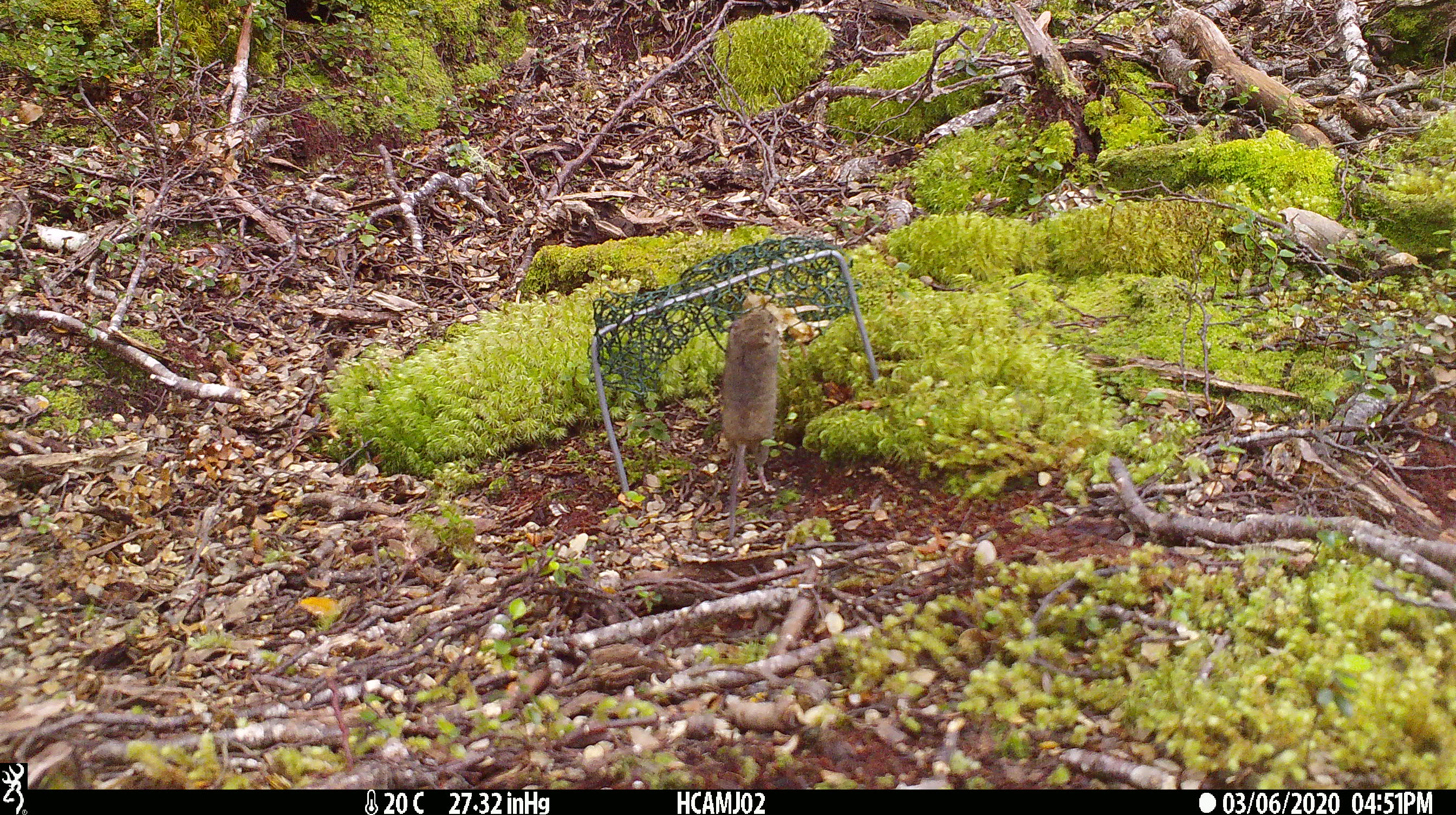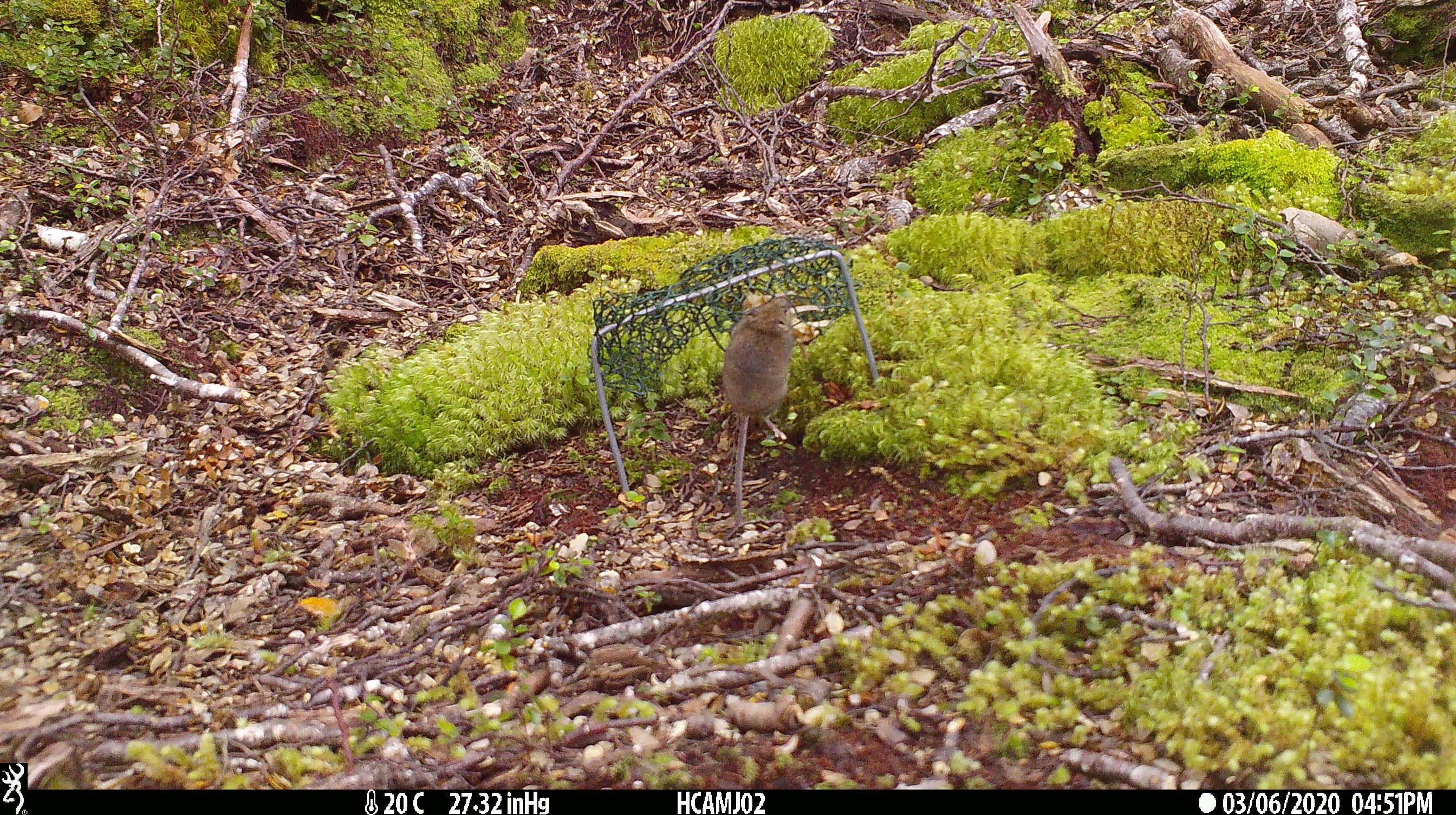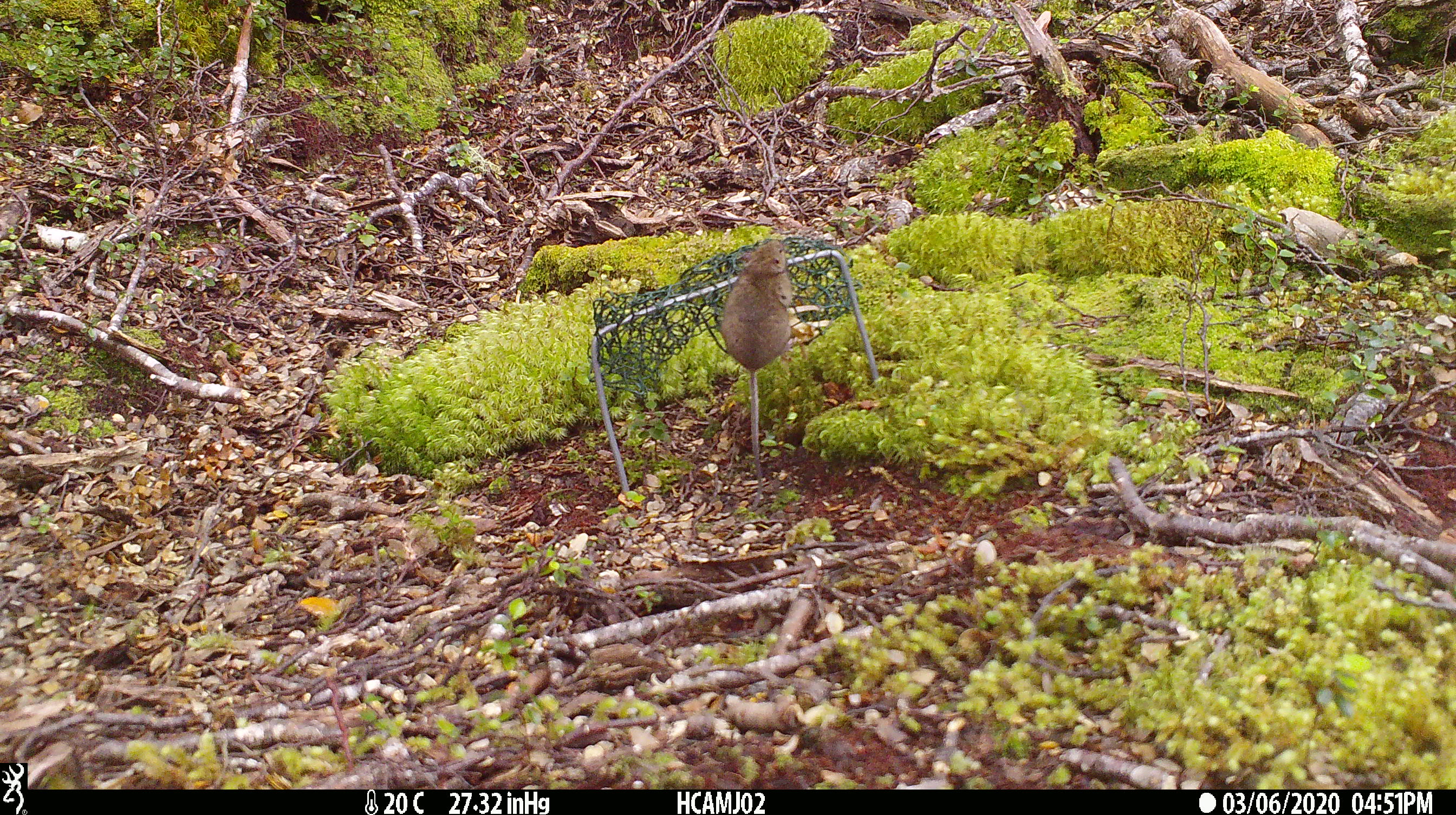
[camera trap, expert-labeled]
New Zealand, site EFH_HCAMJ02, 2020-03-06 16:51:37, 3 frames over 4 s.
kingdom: Animalia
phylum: Chordata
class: Mammalia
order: Rodentia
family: Muridae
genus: Mus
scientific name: Mus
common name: mouse